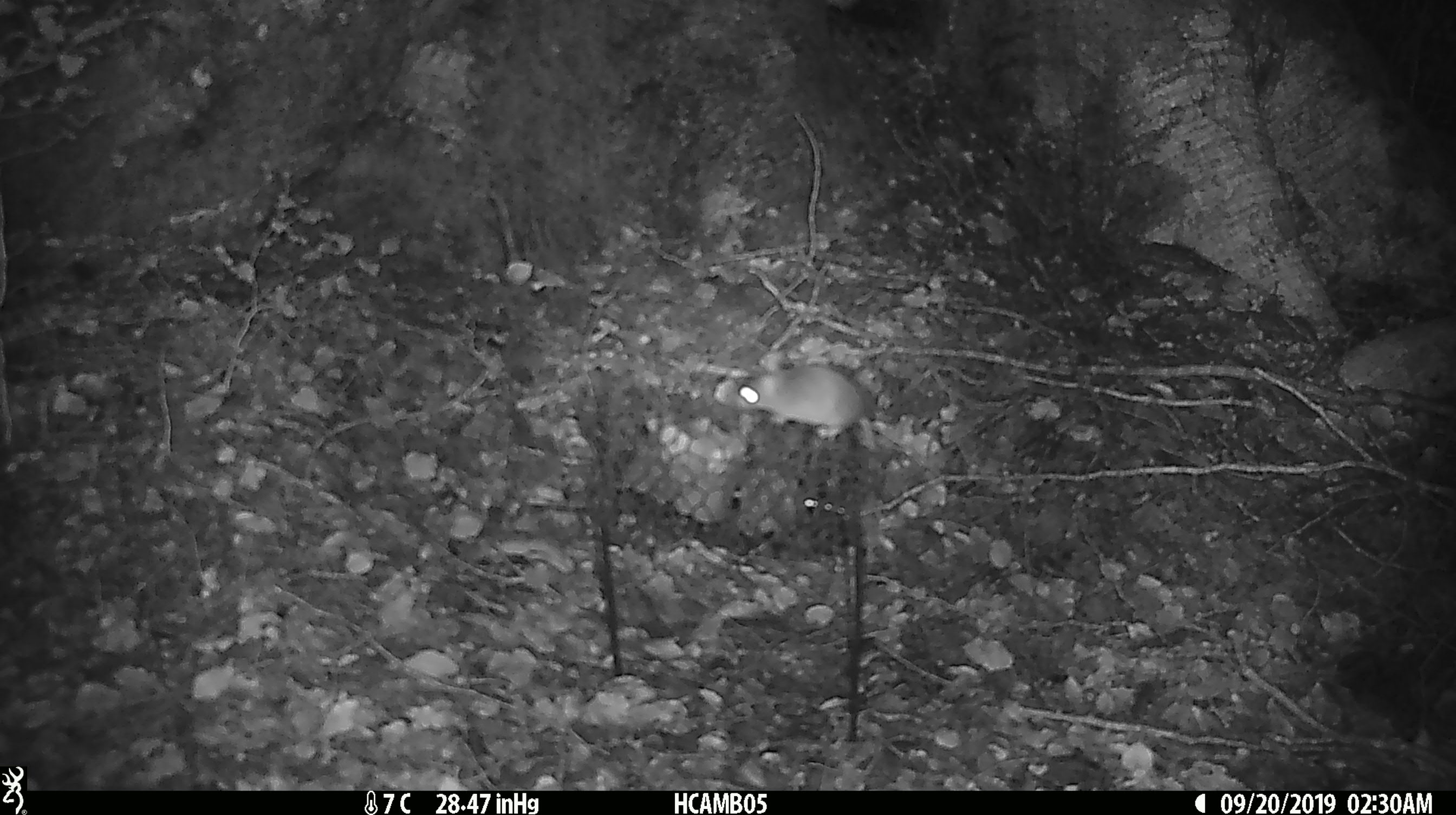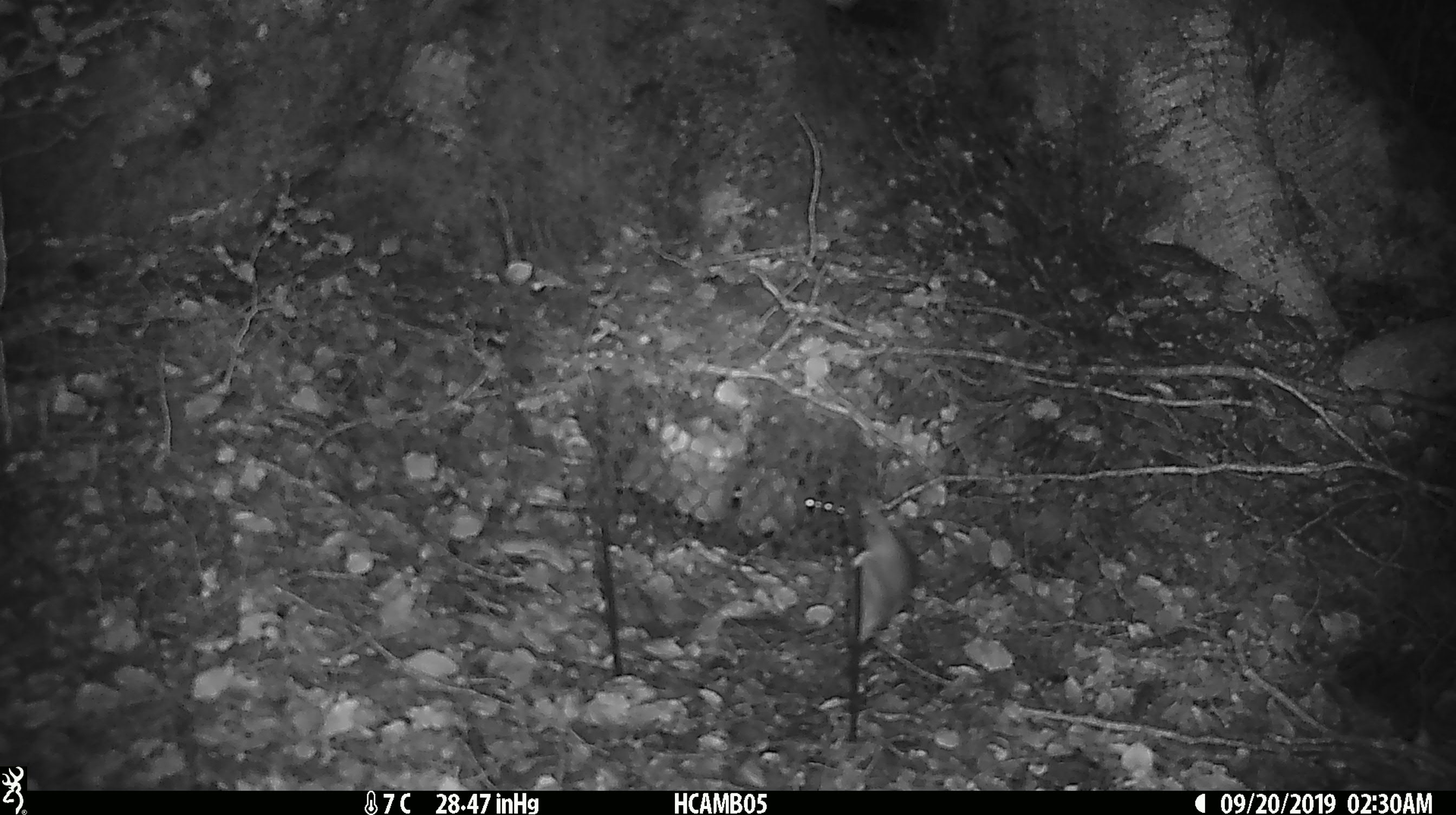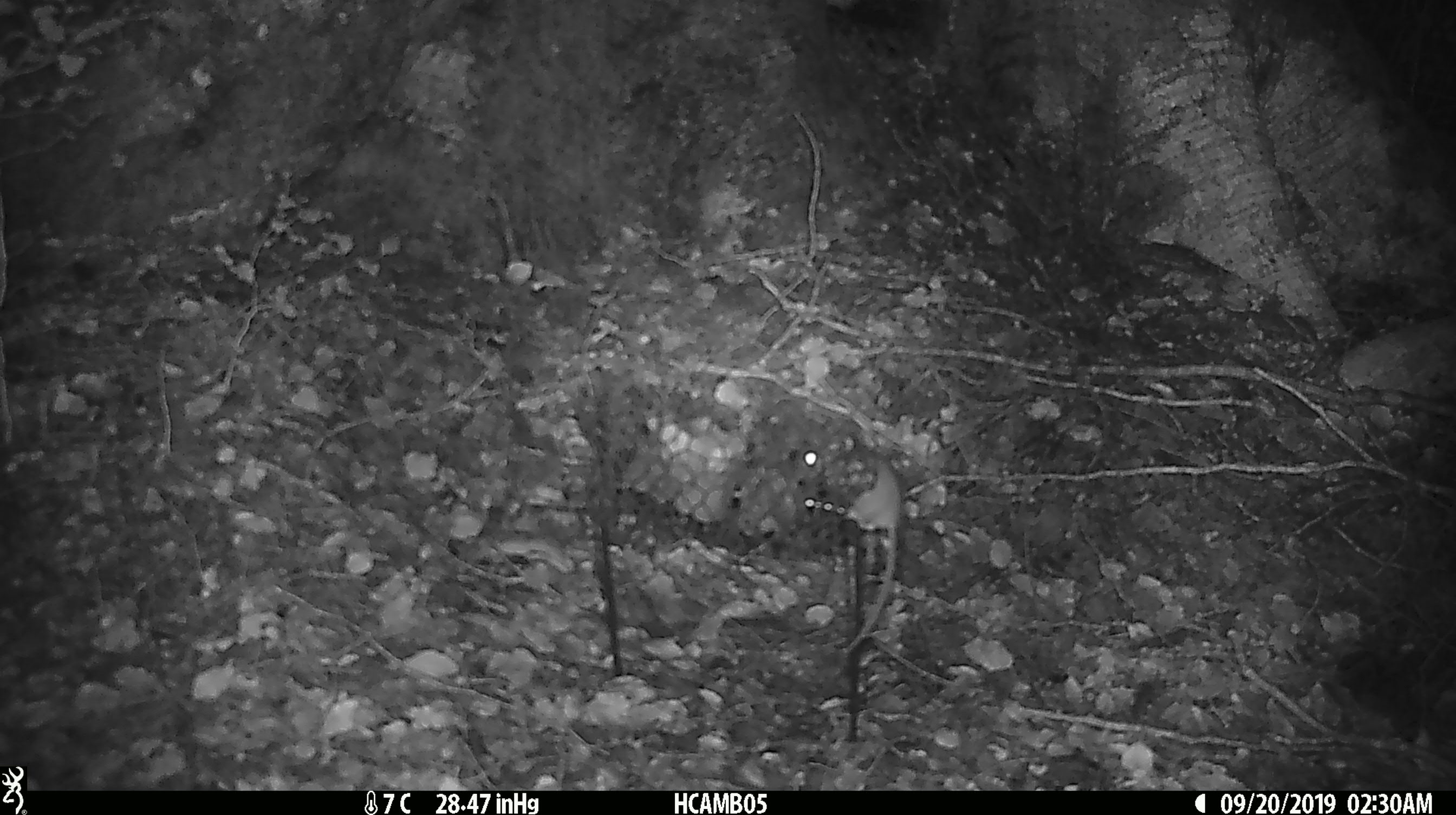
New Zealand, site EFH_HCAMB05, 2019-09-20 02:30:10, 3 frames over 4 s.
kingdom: Animalia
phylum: Chordata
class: Mammalia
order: Rodentia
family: Muridae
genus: Mus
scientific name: Mus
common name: mouse